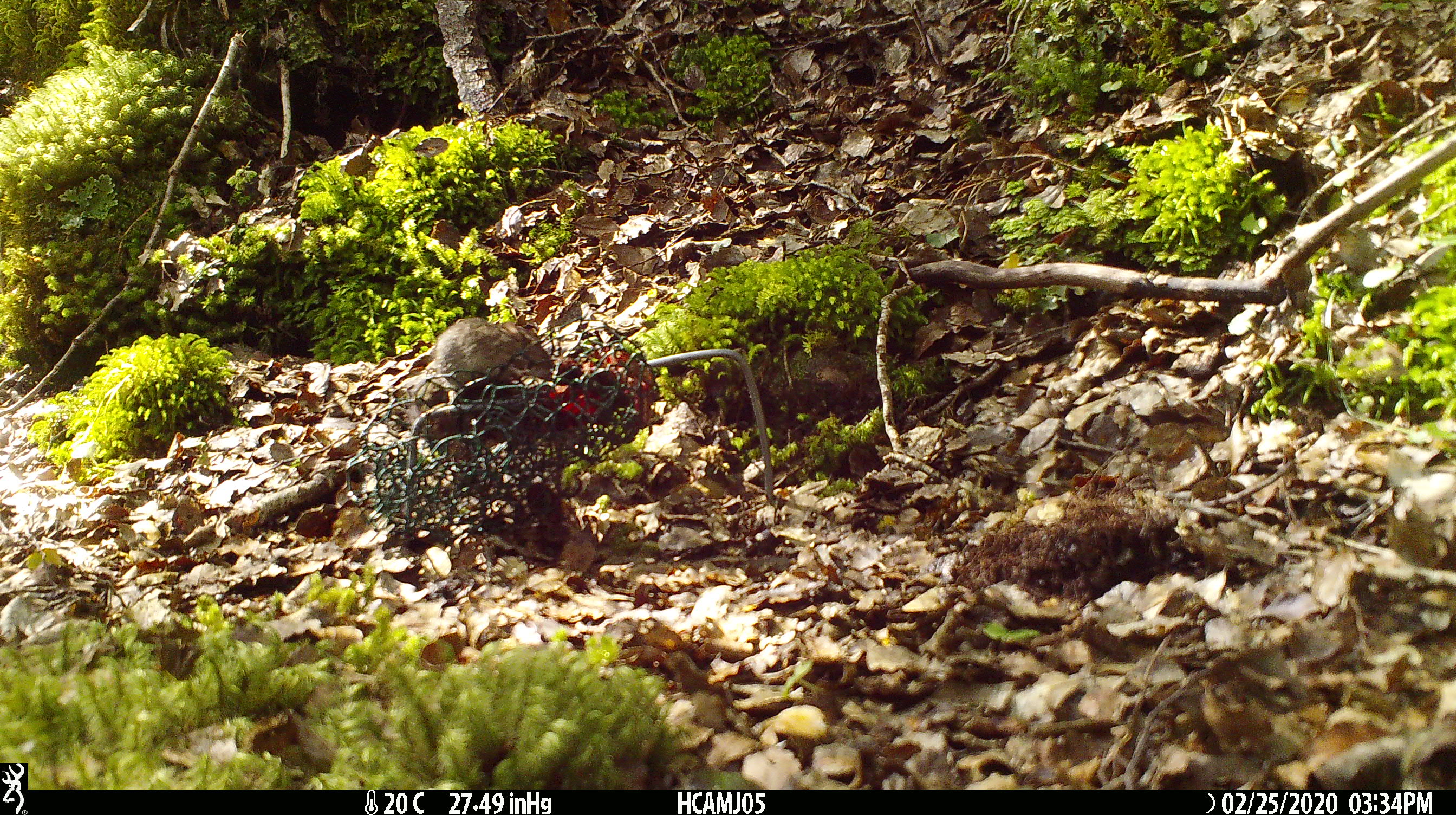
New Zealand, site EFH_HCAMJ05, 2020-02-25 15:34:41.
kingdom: Animalia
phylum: Chordata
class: Mammalia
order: Rodentia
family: Muridae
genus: Mus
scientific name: Mus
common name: mouse